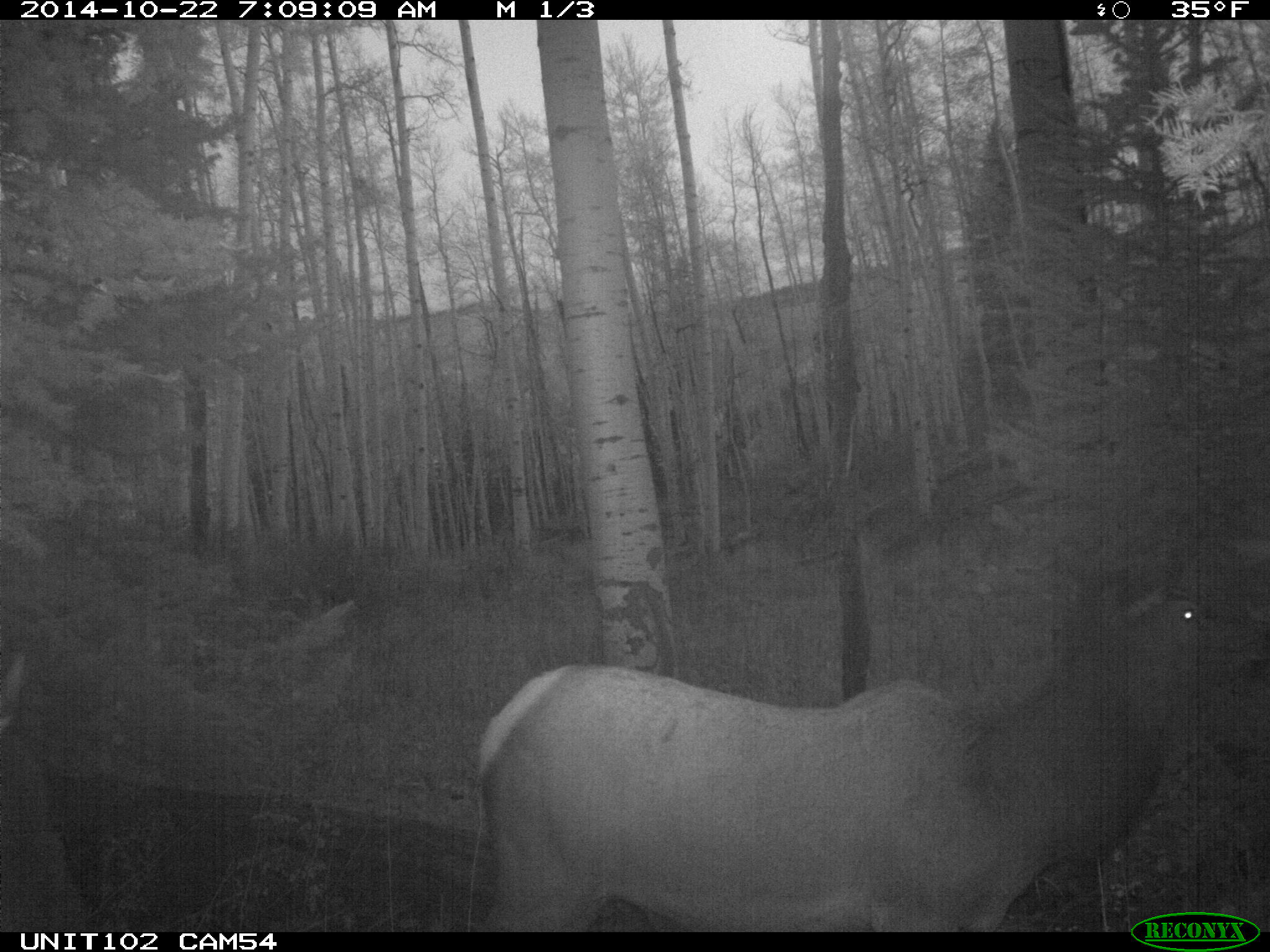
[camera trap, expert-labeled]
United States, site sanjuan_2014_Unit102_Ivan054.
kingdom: Animalia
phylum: Chordata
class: Mammalia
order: Artiodactyla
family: Cervidae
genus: Cervus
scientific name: Cervus elaphus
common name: red deer